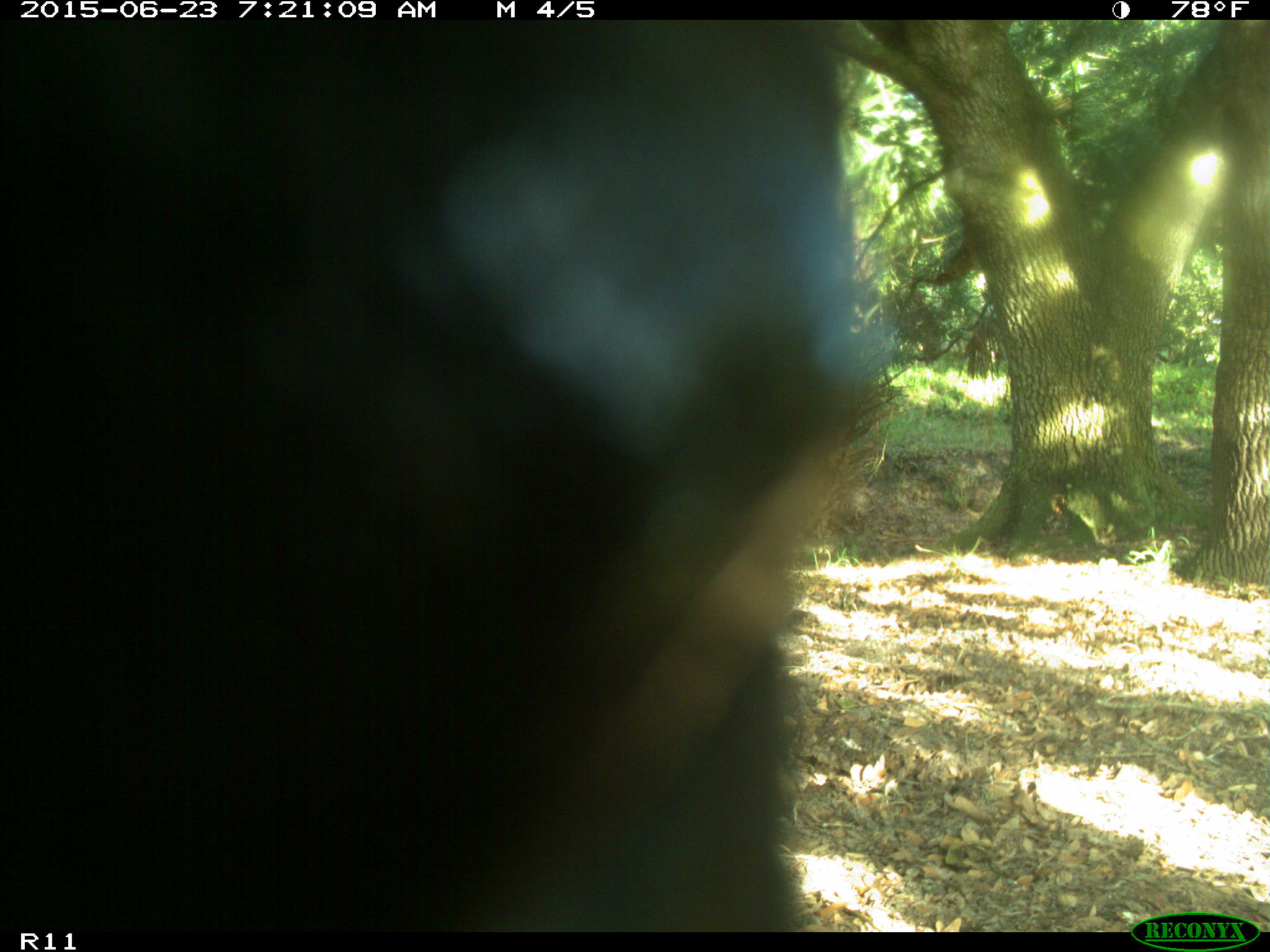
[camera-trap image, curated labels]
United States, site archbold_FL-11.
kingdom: Animalia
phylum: Chordata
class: Mammalia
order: Artiodactyla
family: Bovidae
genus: Bos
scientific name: Bos taurus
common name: domestic cow